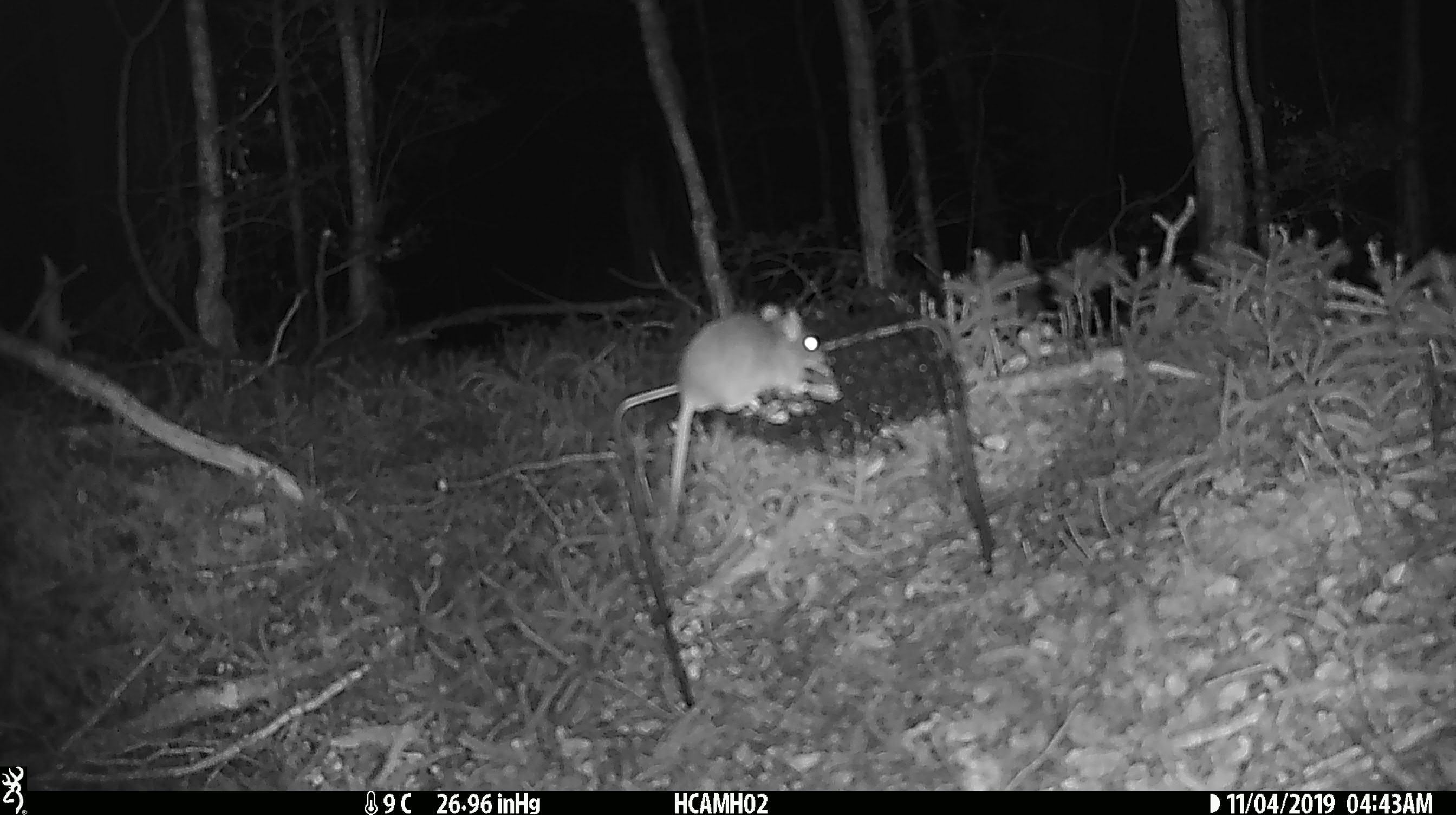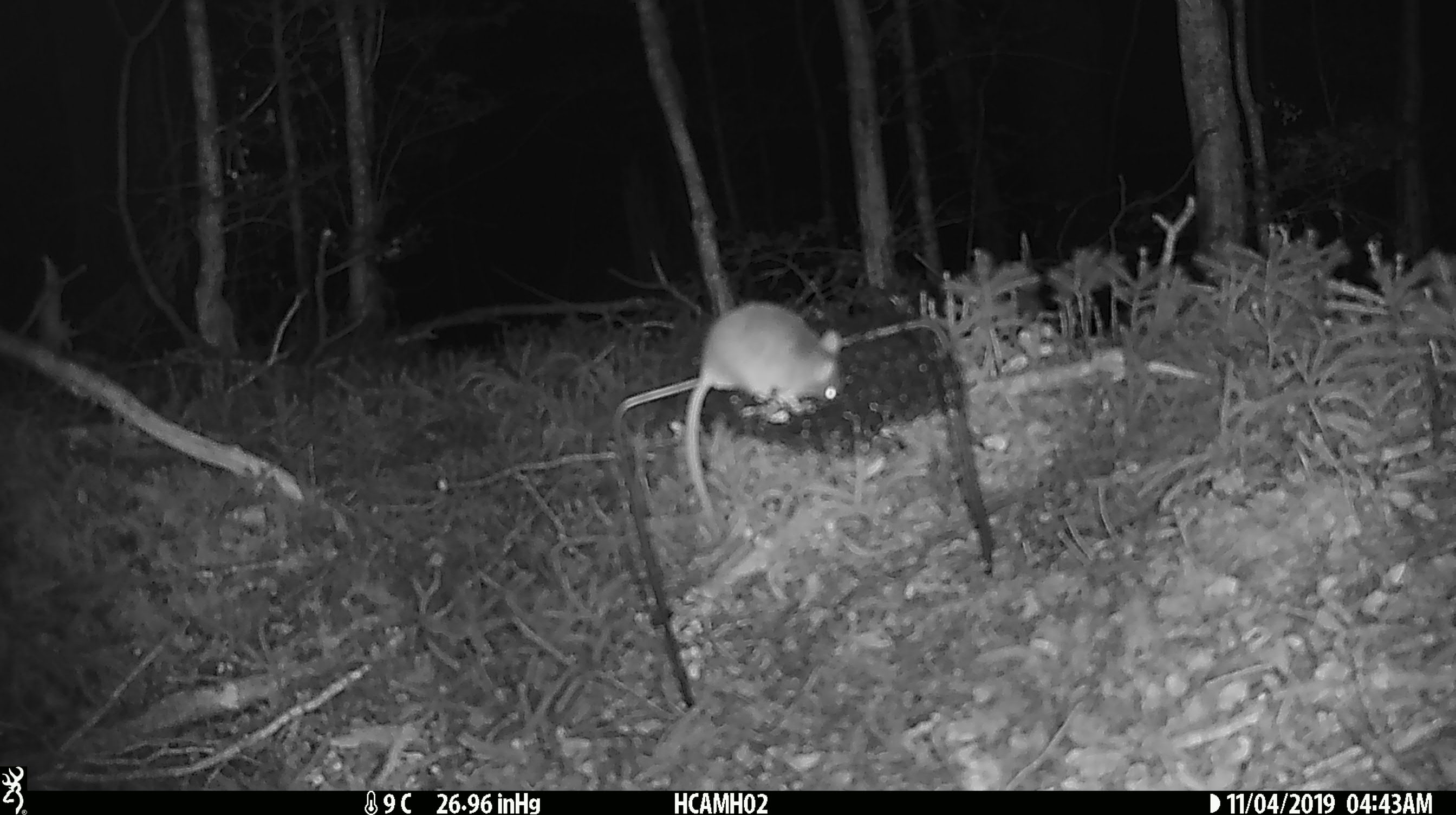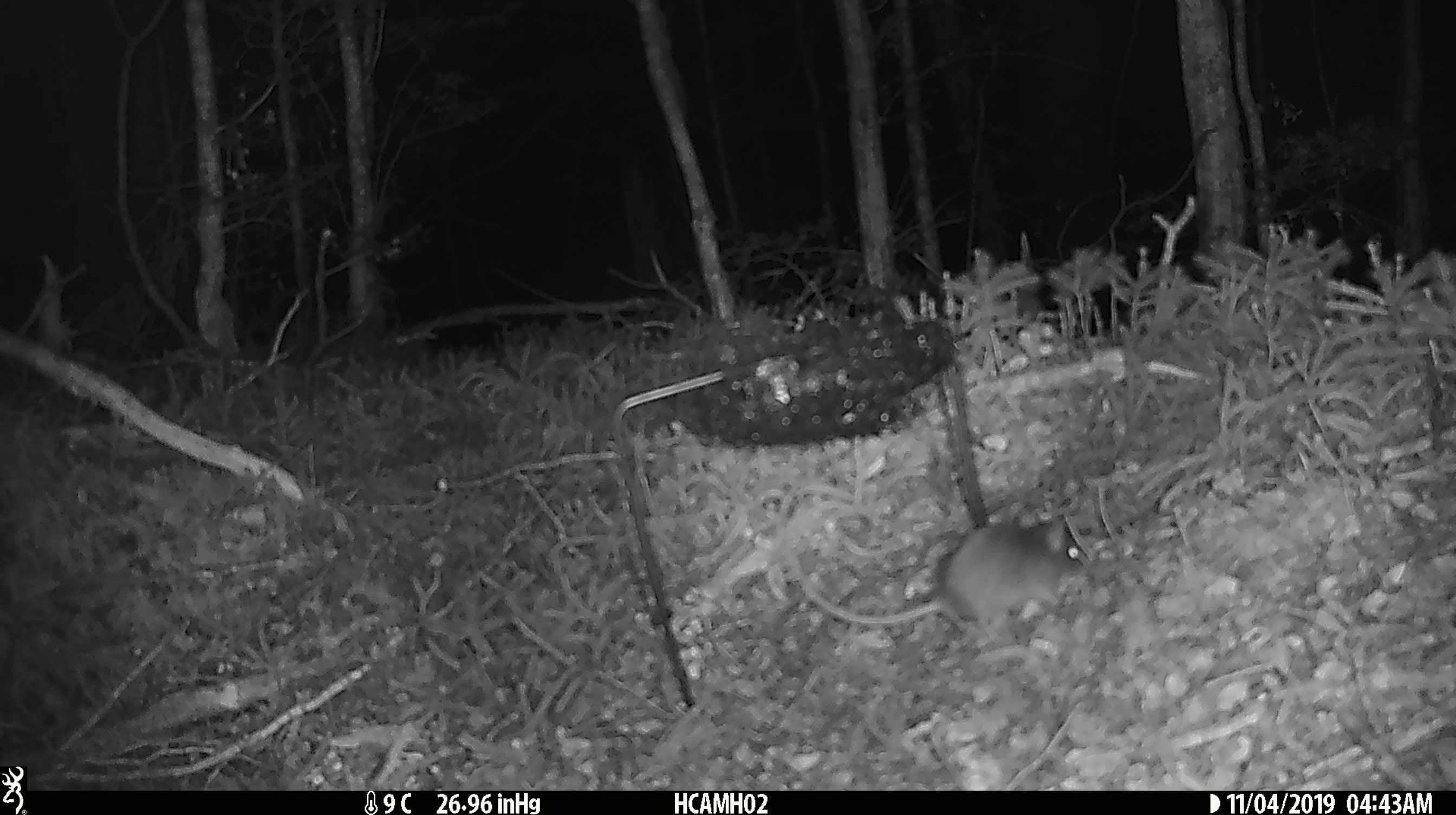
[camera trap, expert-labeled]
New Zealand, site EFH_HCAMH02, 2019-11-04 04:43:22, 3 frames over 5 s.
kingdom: Animalia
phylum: Chordata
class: Mammalia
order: Rodentia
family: Muridae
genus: Mus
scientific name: Mus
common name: mouse